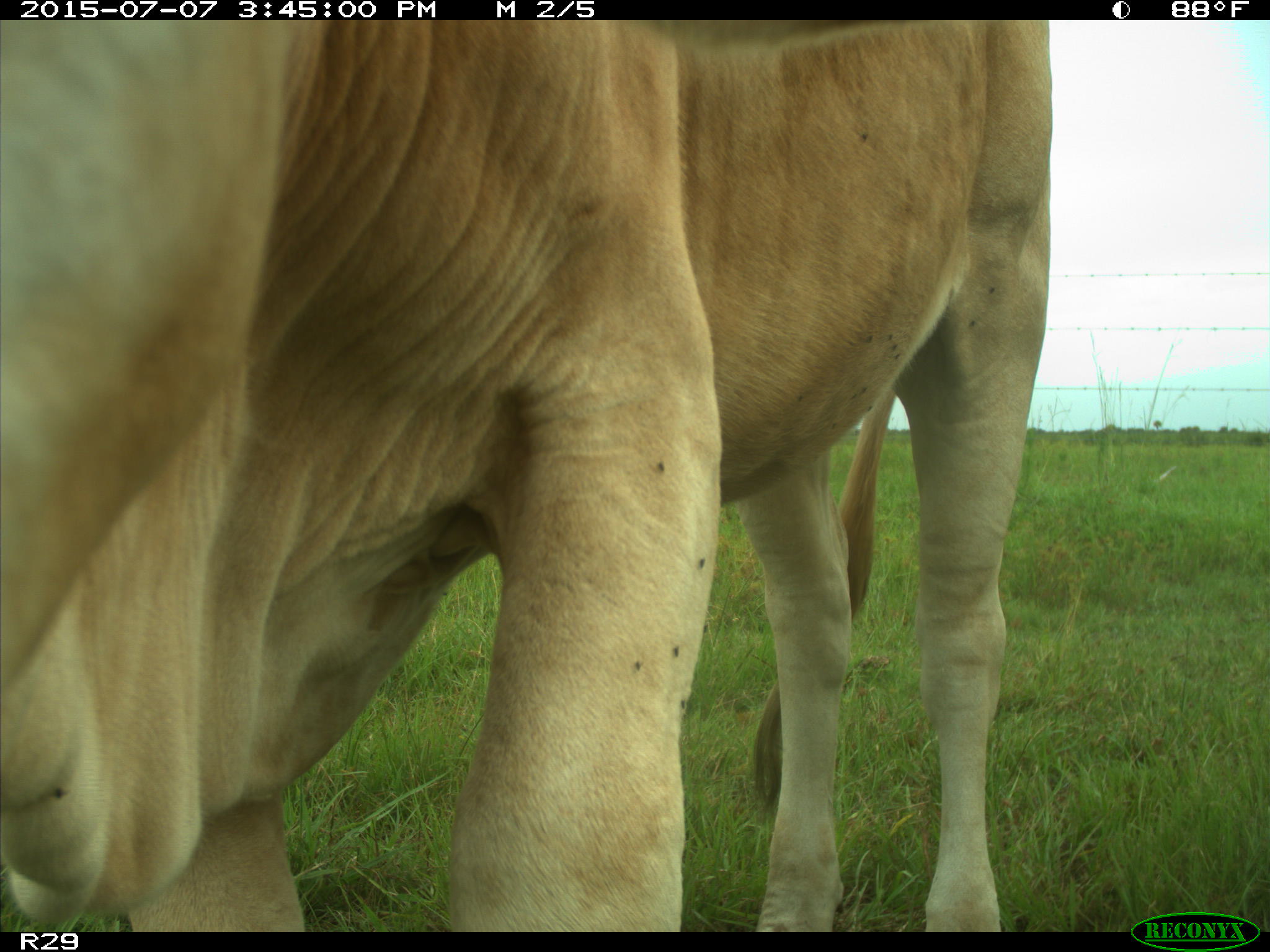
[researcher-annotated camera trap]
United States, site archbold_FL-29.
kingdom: Animalia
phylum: Chordata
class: Mammalia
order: Artiodactyla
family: Bovidae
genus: Bos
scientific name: Bos taurus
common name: domestic cow